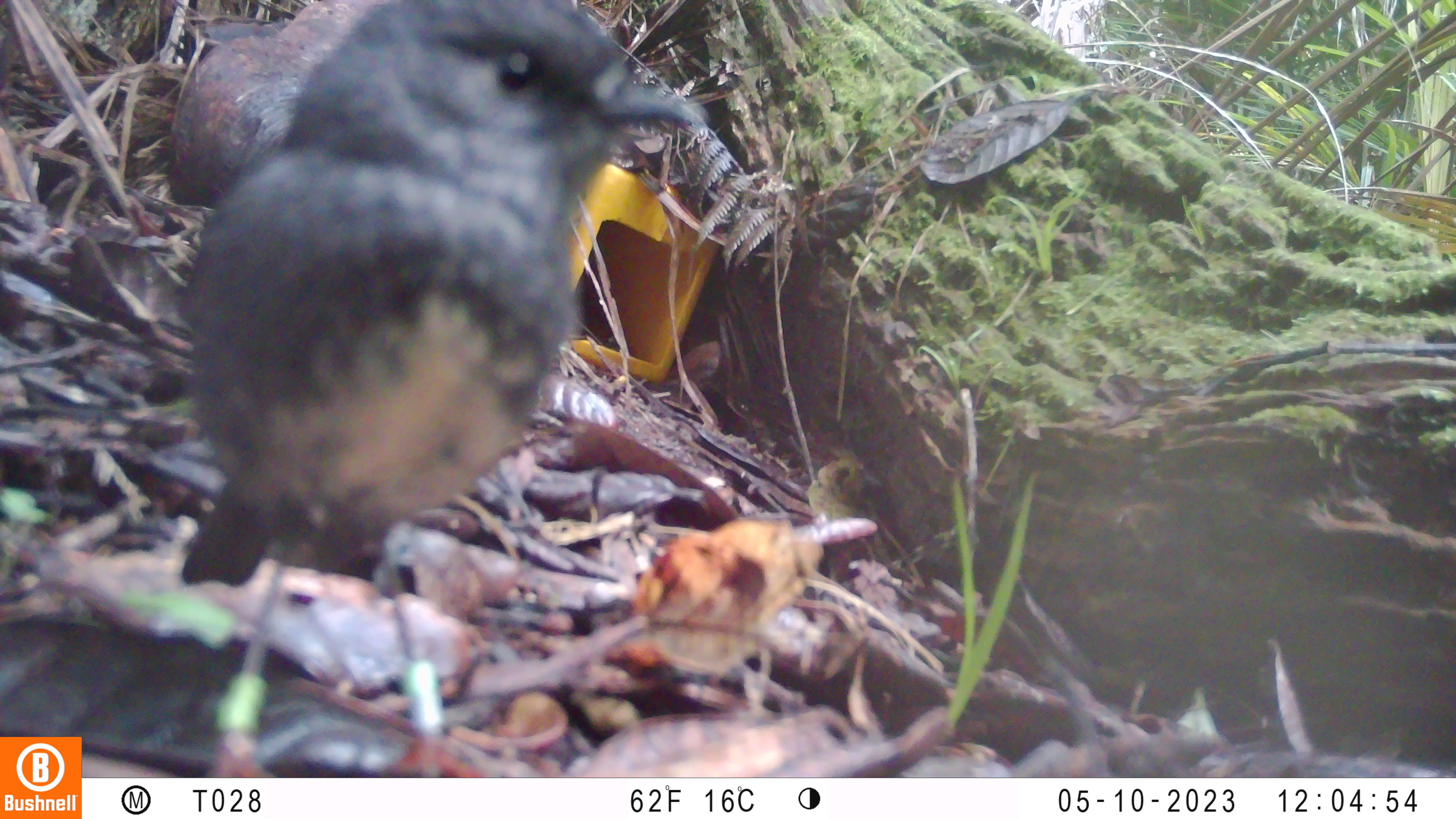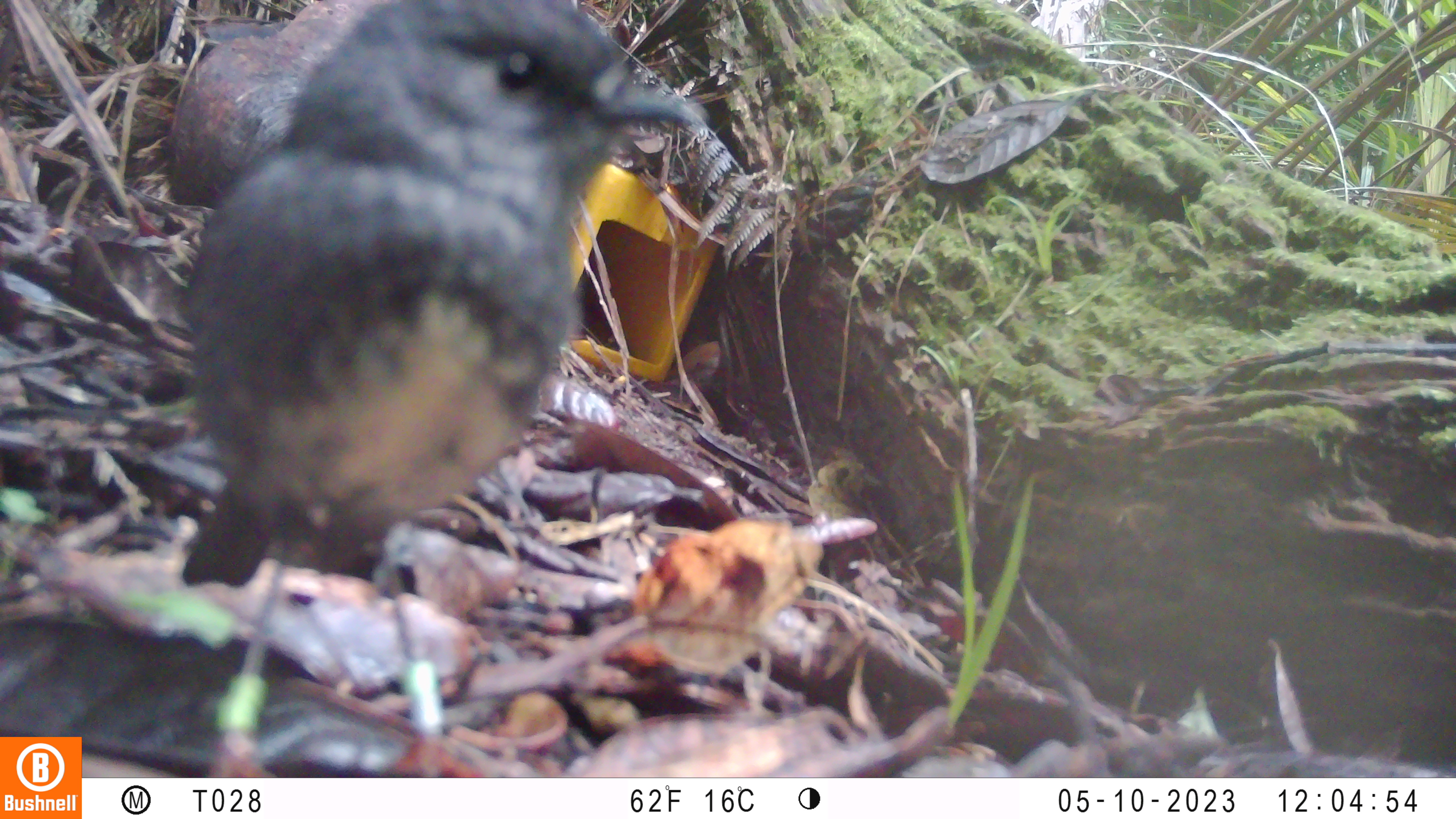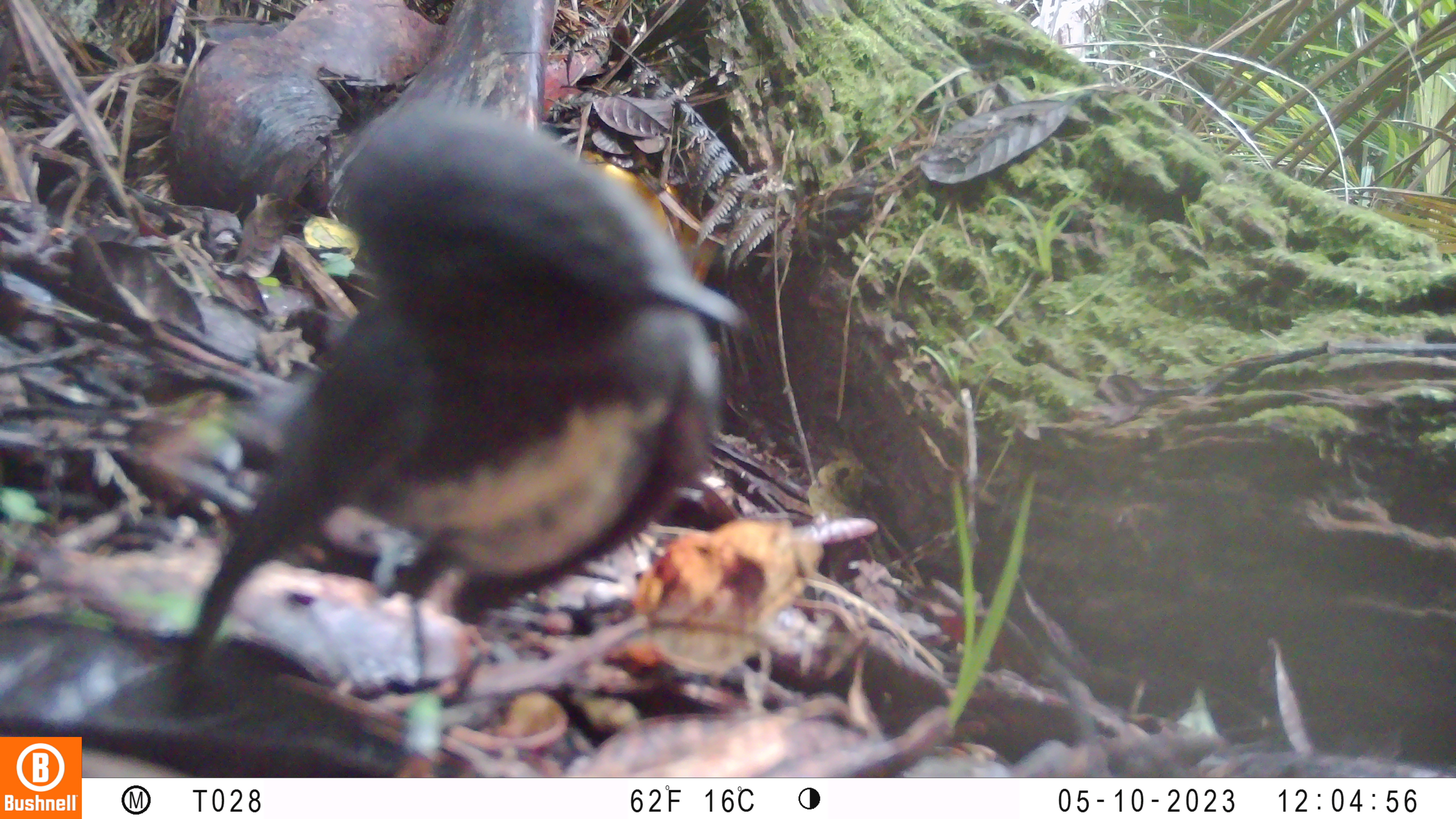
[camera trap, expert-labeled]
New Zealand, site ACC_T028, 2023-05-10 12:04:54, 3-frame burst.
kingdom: Animalia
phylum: Chordata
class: Aves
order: Passeriformes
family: Petroicidae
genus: Petroica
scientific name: Petroica australis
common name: new zealand robin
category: robin